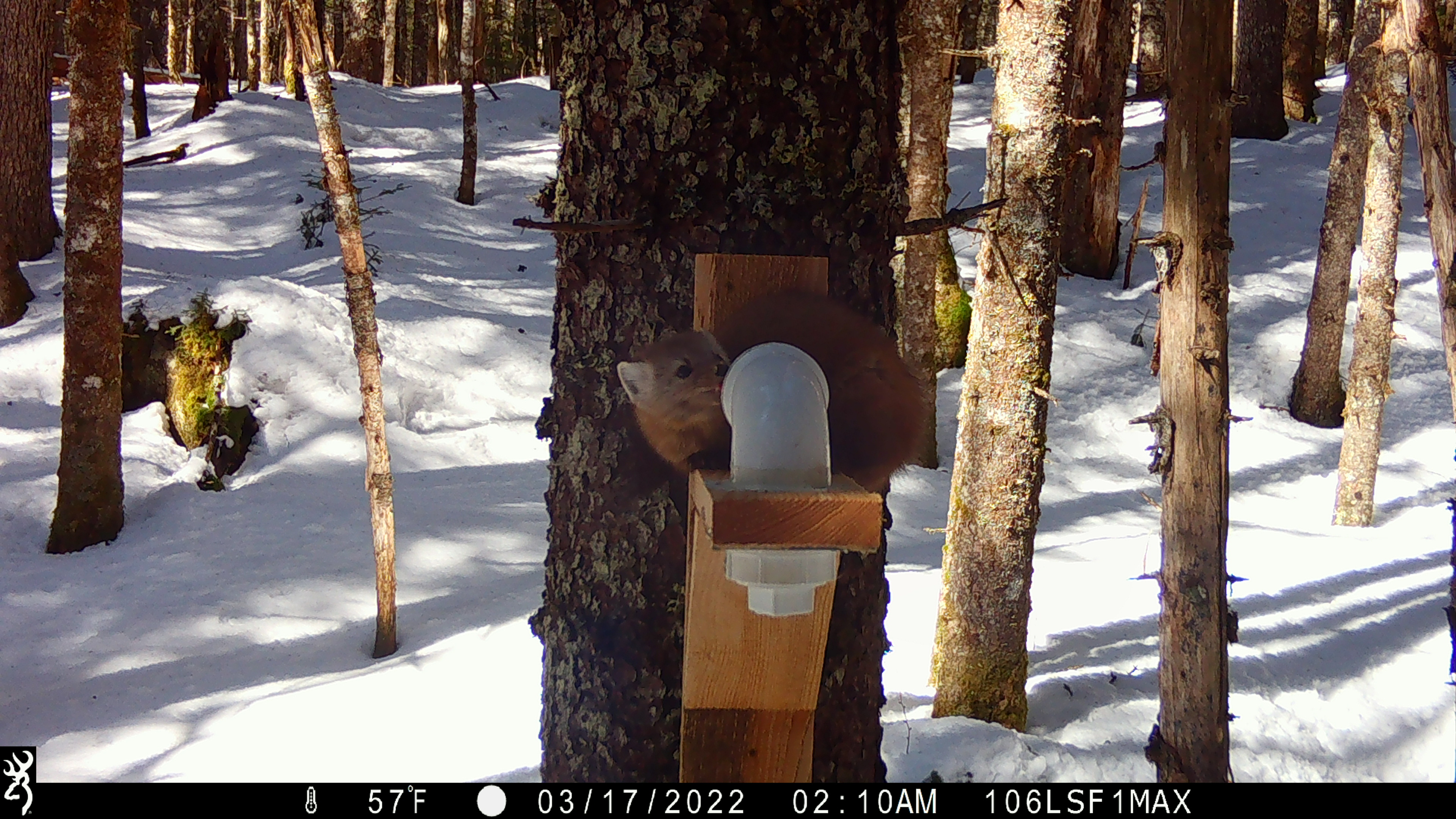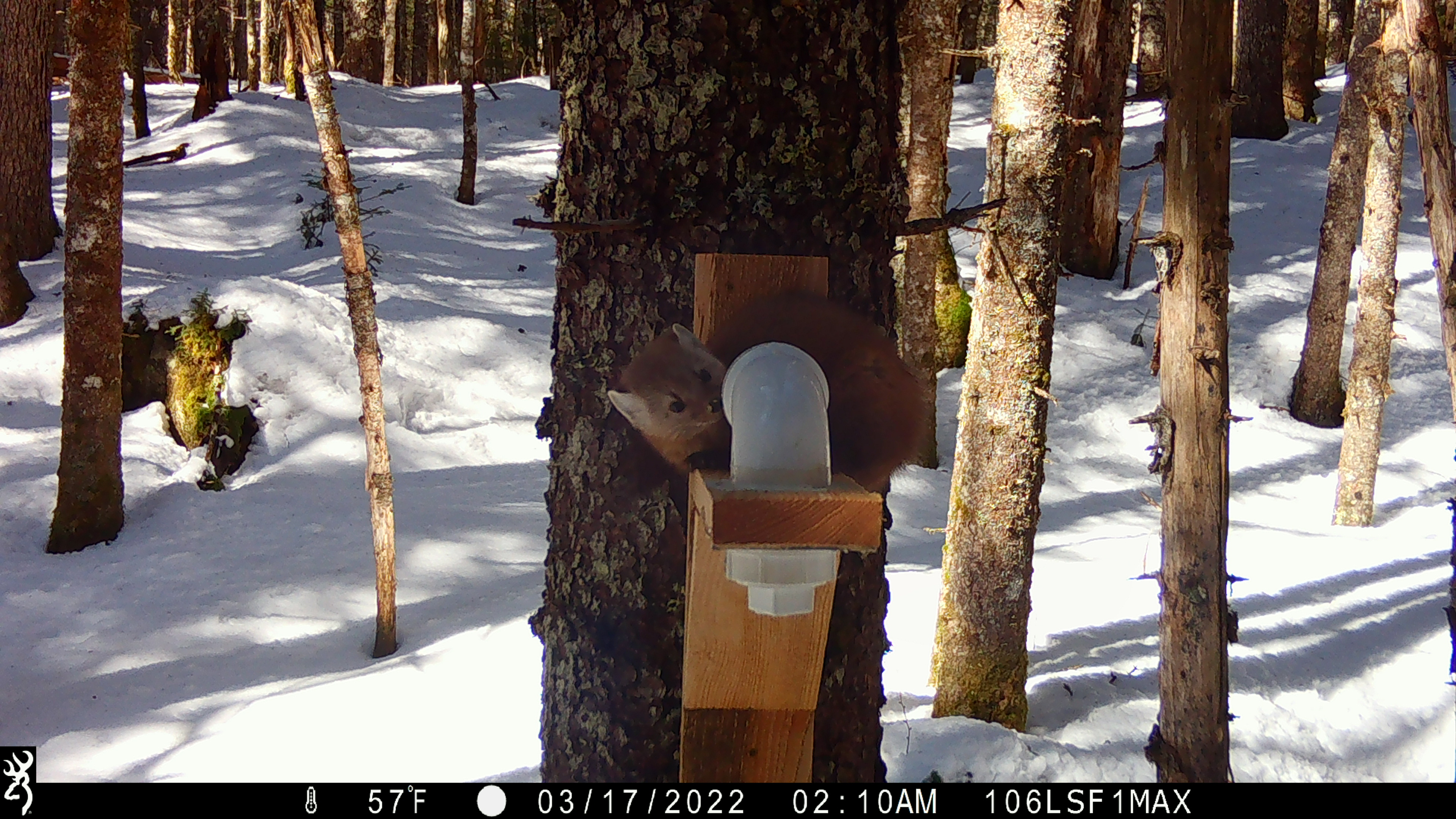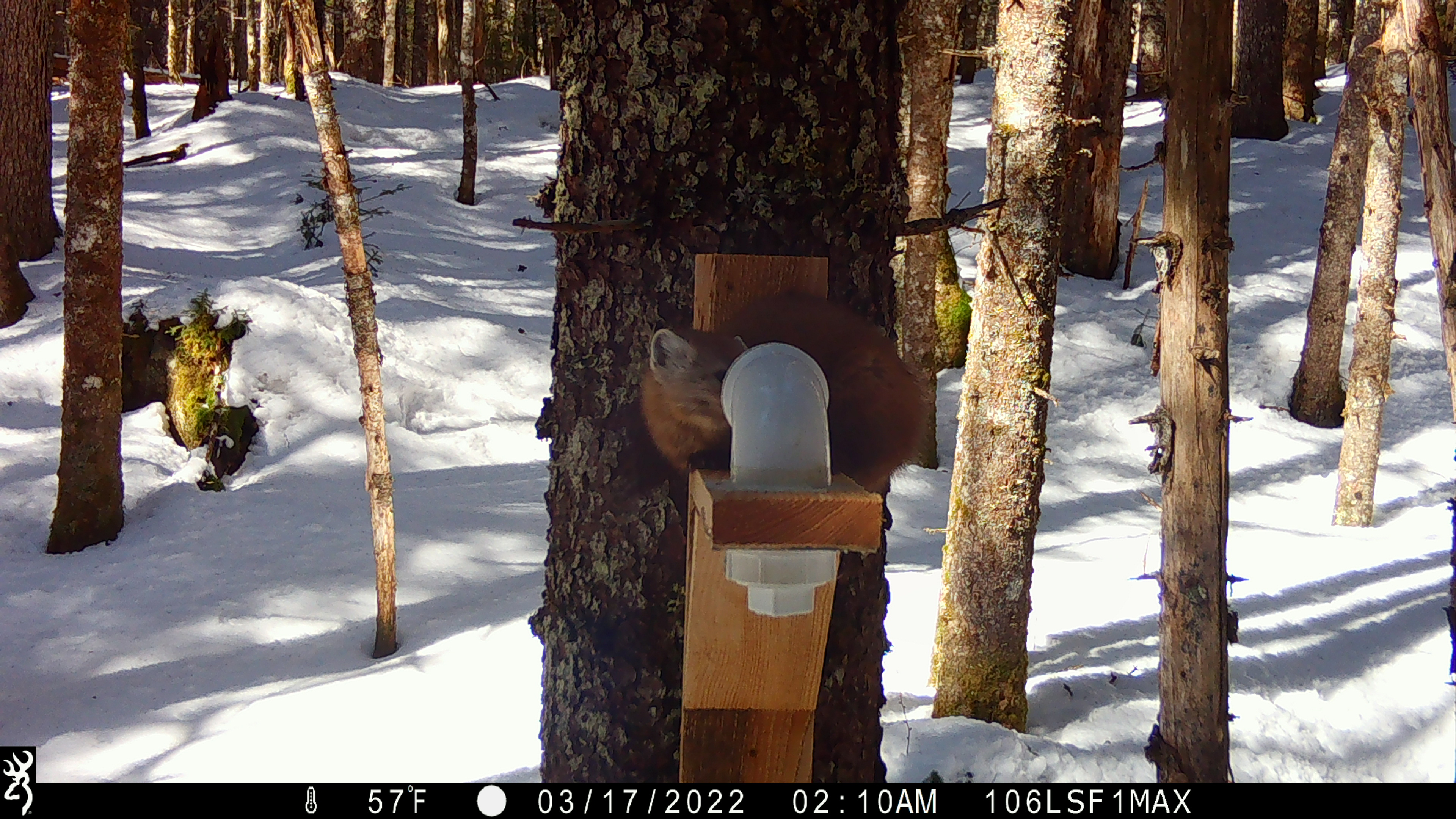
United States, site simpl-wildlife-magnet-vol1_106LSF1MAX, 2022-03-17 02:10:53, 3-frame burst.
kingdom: Animalia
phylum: Chordata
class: Mammalia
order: Carnivora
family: Mustelidae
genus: Martes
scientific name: Martes americana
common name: american marten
American marten (Martes americana).